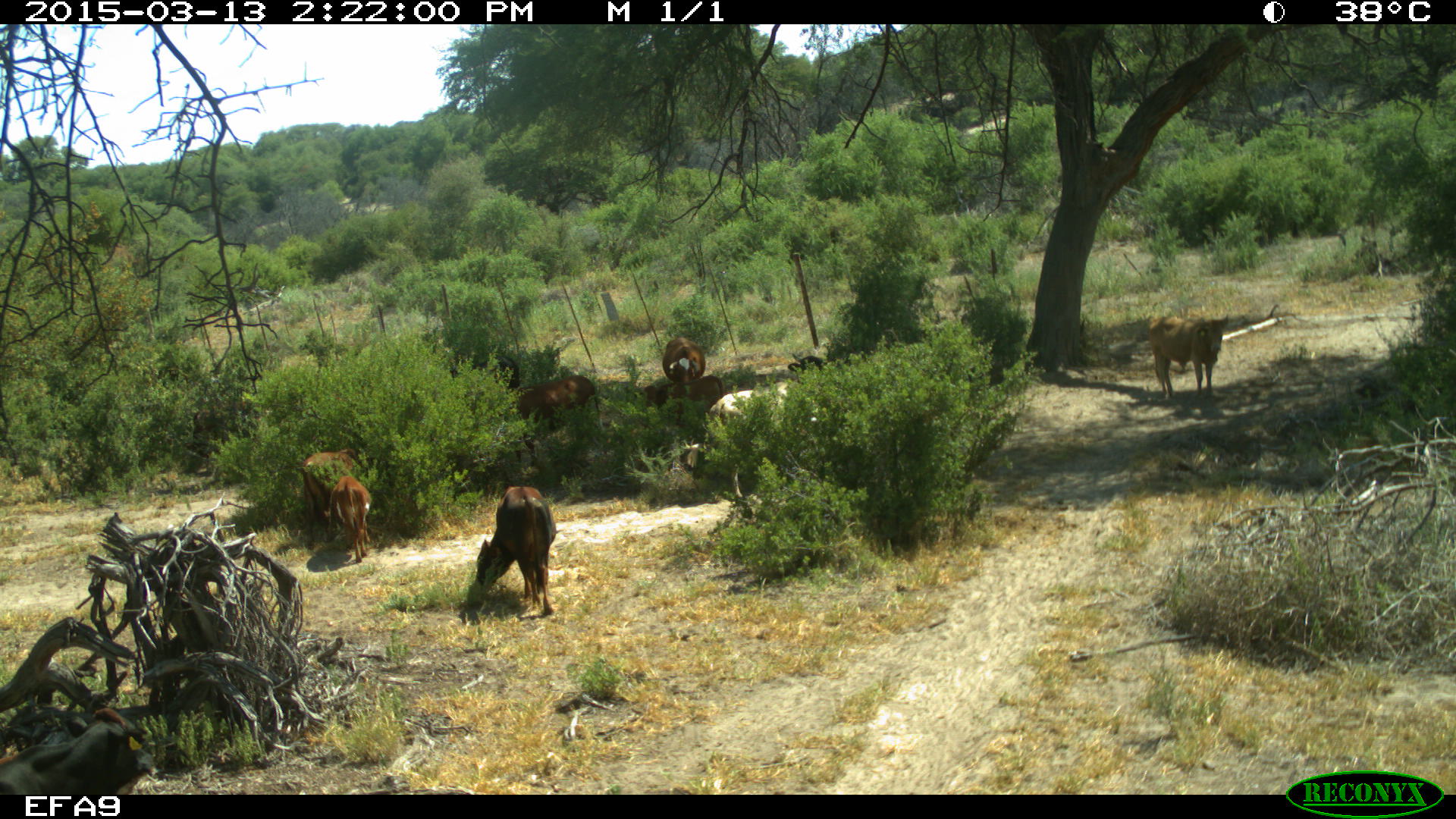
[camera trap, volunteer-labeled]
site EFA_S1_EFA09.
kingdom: Animalia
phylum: Chordata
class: Mammalia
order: Artiodactyla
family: Bovidae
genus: Bos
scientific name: Bos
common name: cattle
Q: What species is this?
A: Cattle (Bos).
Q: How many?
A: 10.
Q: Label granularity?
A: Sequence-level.